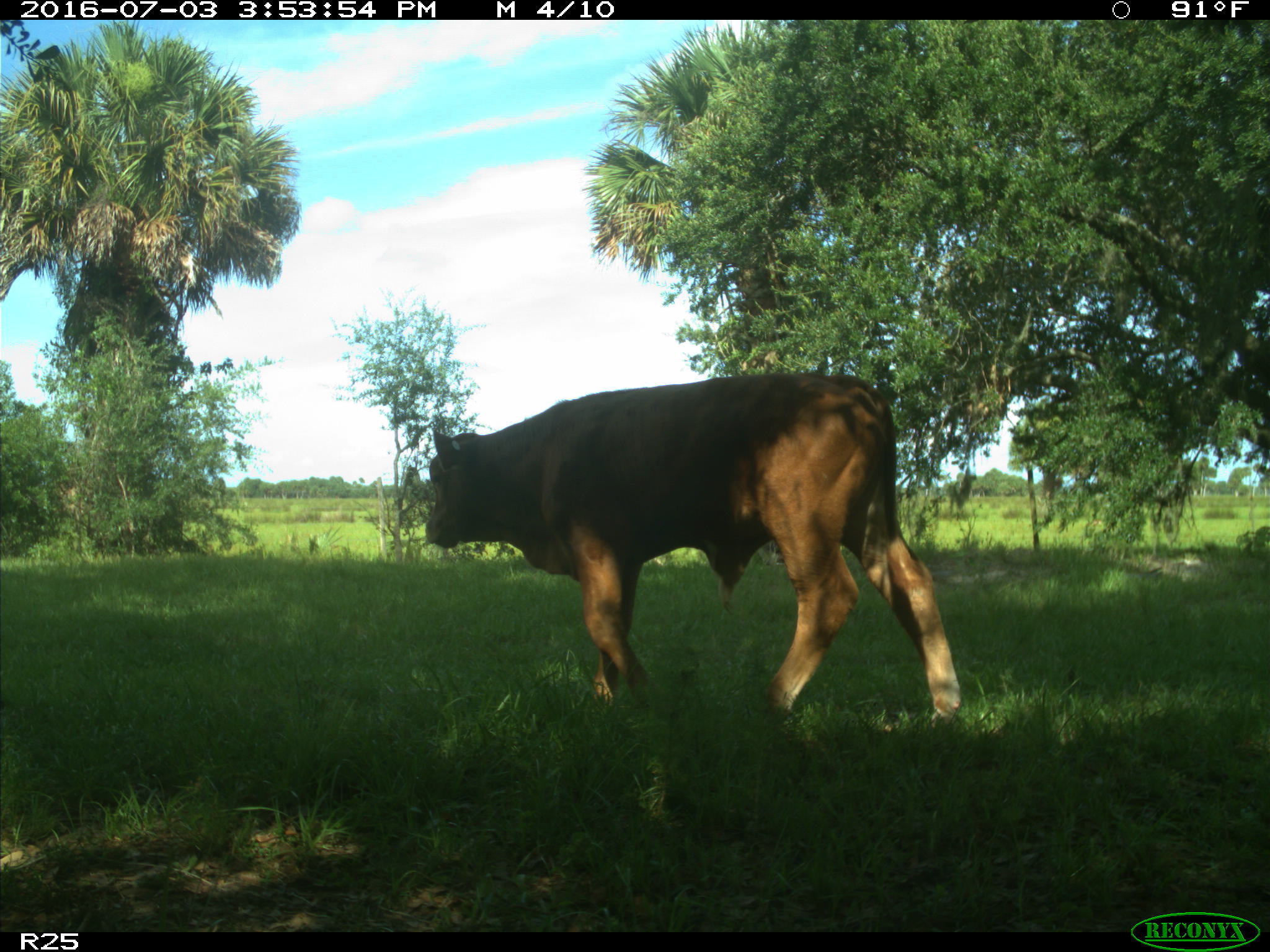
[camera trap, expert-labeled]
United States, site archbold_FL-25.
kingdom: Animalia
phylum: Chordata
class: Mammalia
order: Artiodactyla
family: Bovidae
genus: Bos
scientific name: Bos taurus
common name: domestic cow